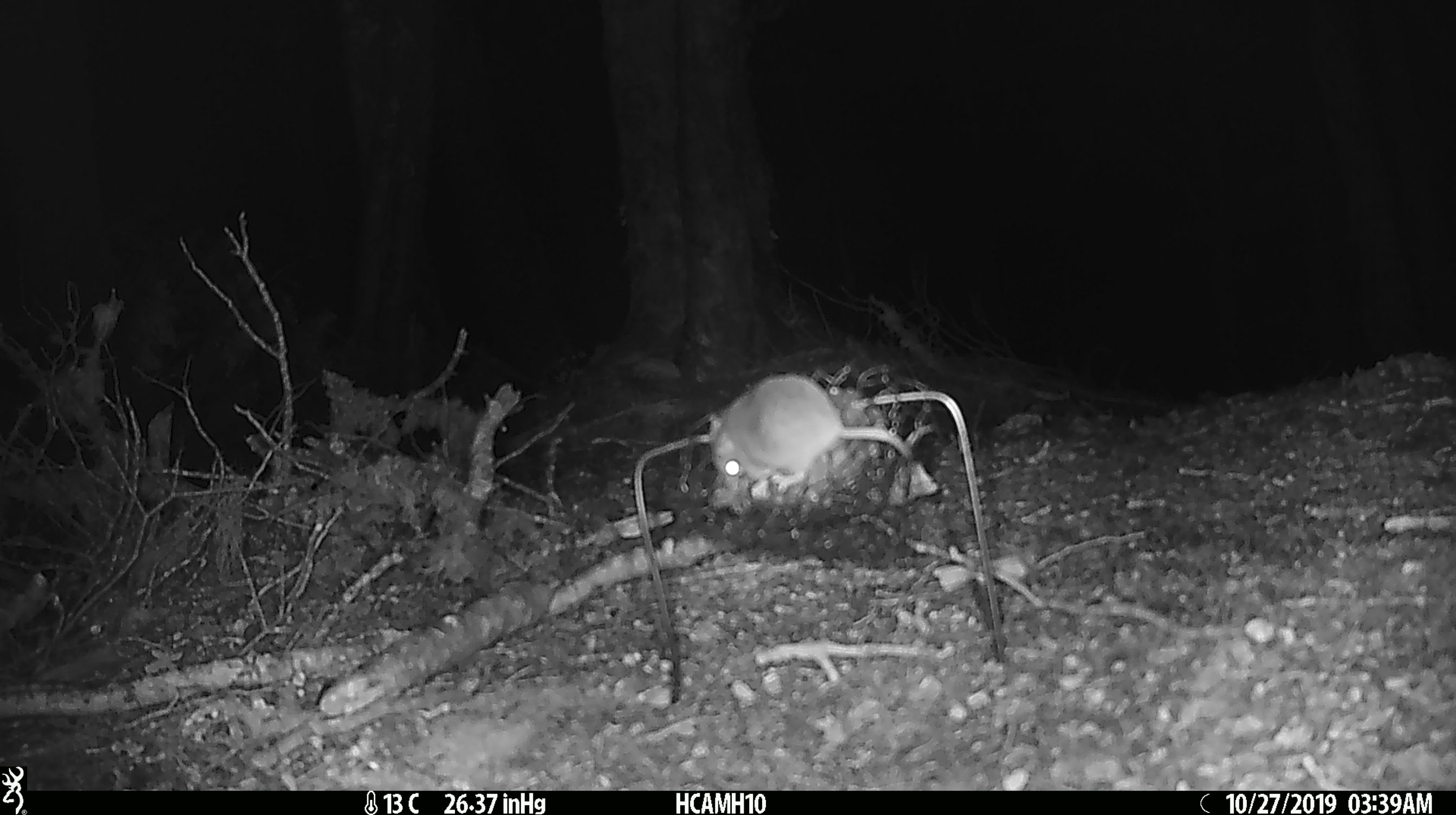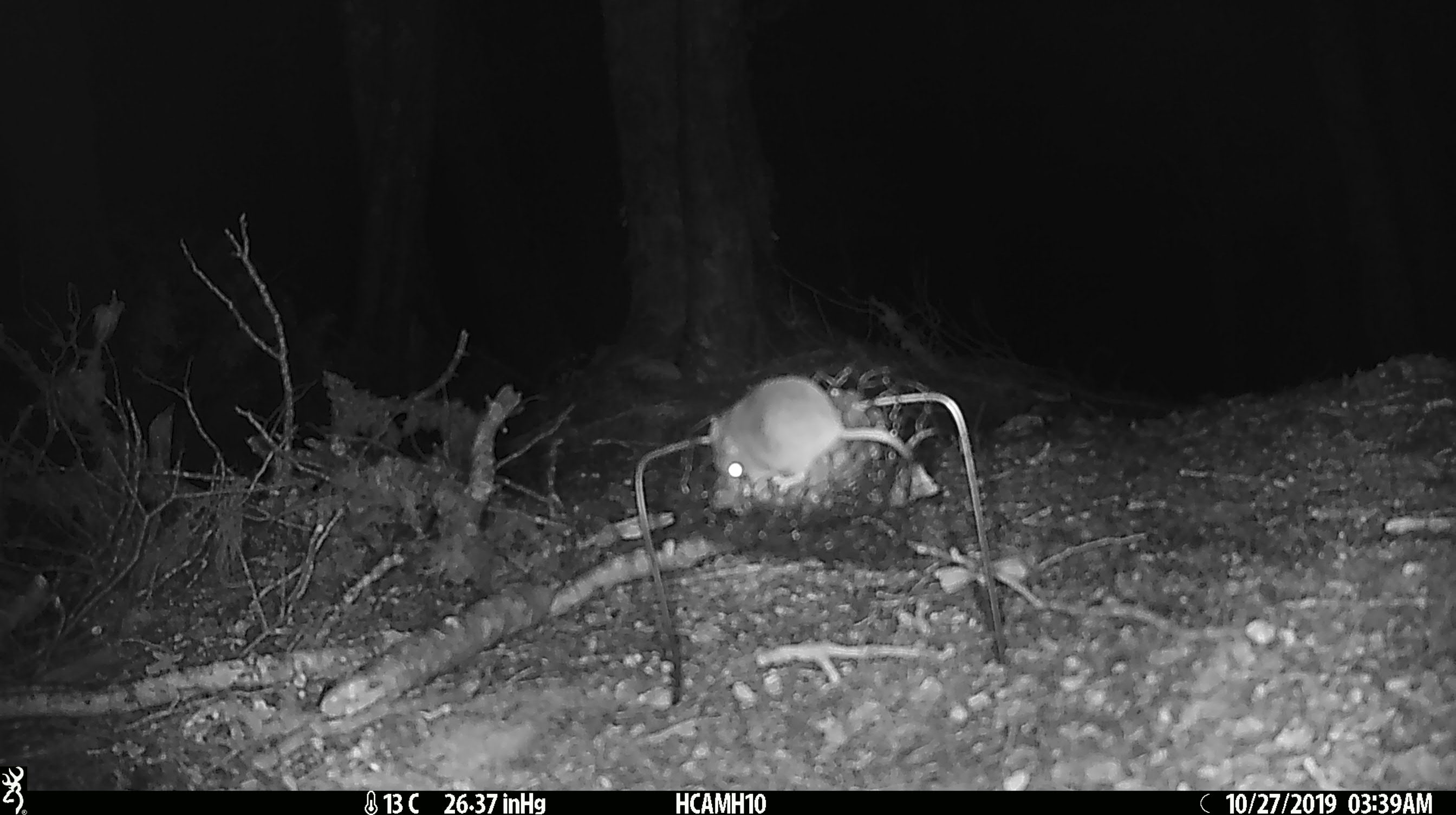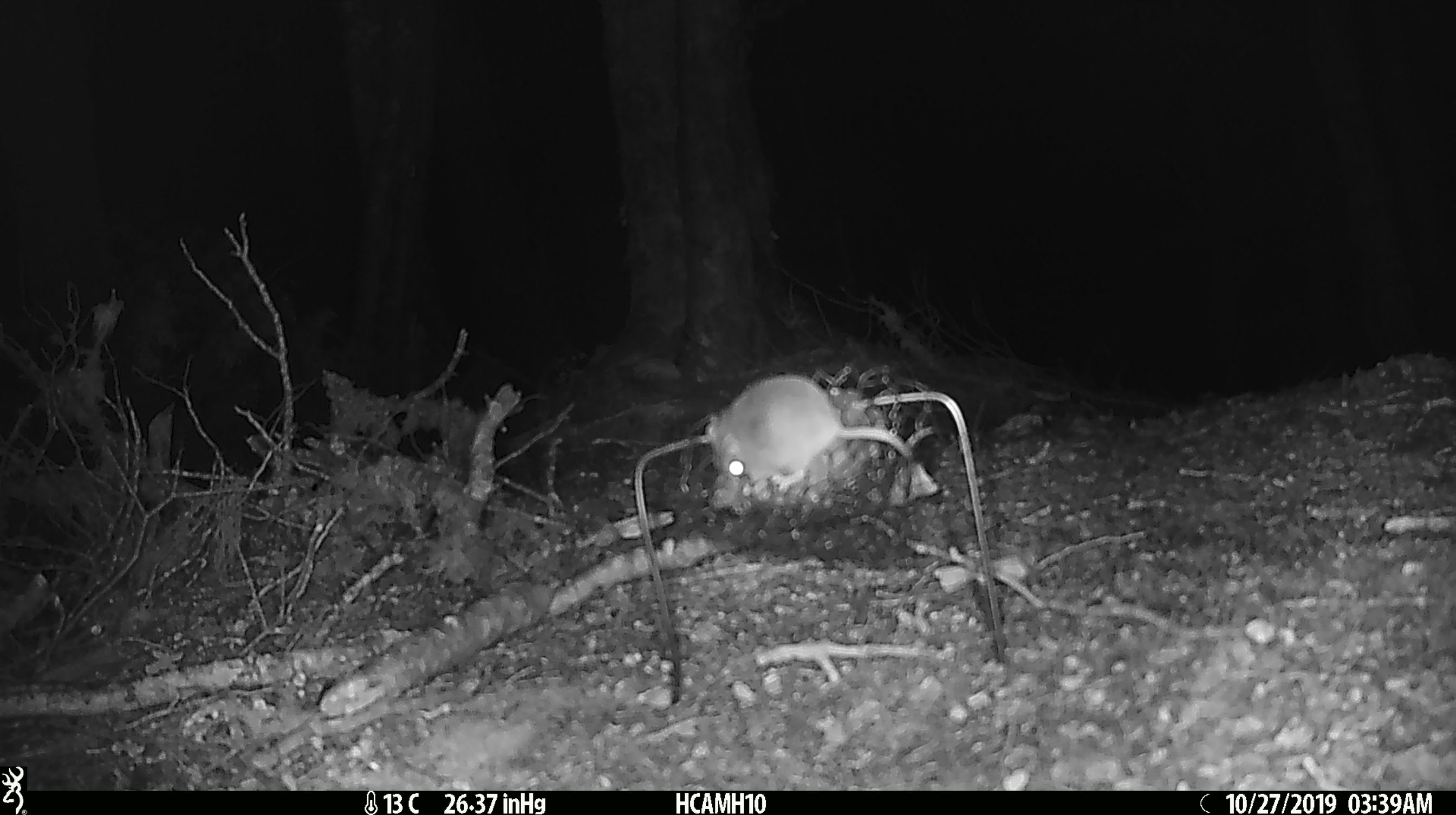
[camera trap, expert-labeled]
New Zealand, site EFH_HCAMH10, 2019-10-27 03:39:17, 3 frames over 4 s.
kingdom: Animalia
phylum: Chordata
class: Mammalia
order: Rodentia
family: Muridae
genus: Mus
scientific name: Mus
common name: mouse